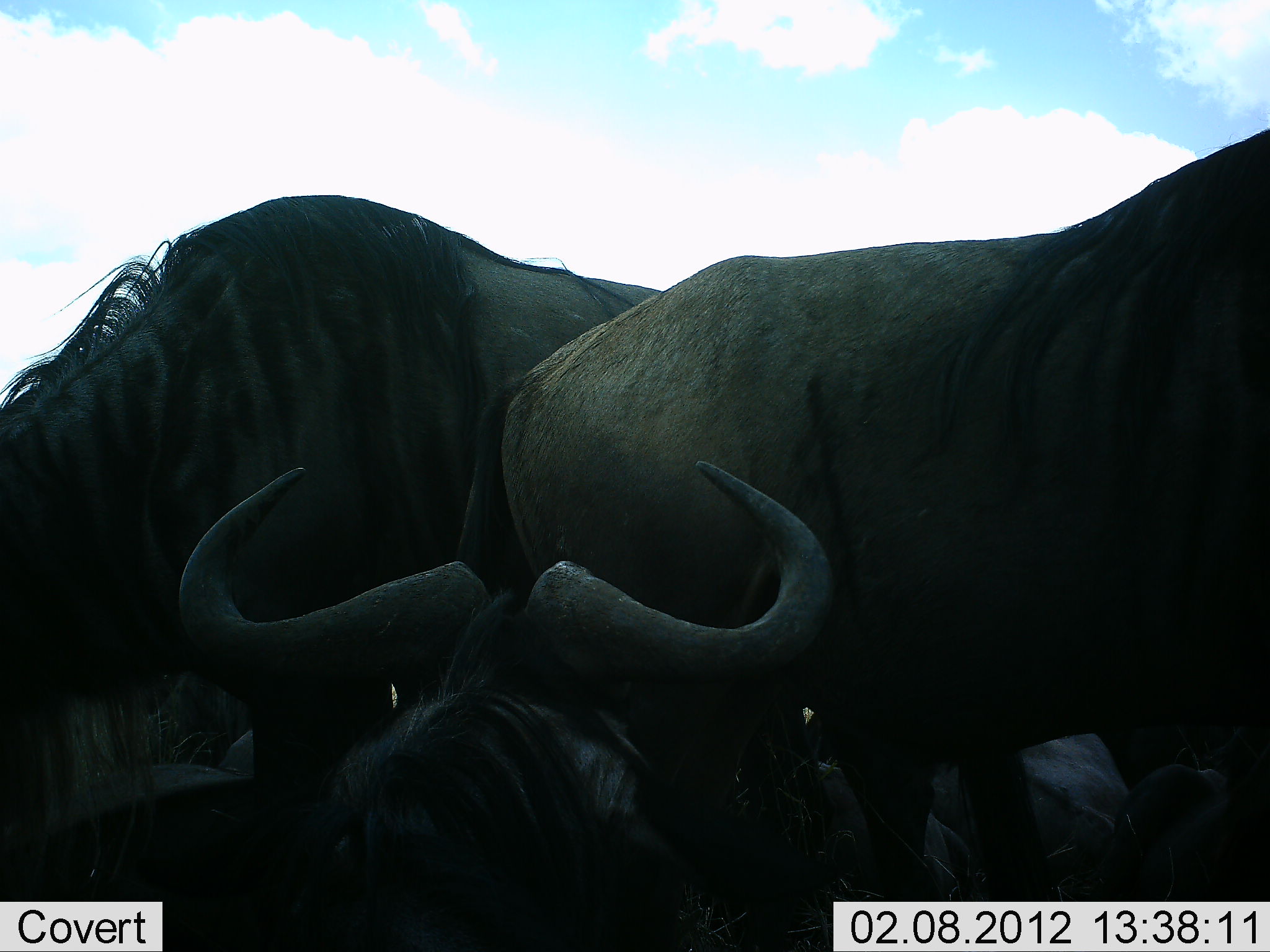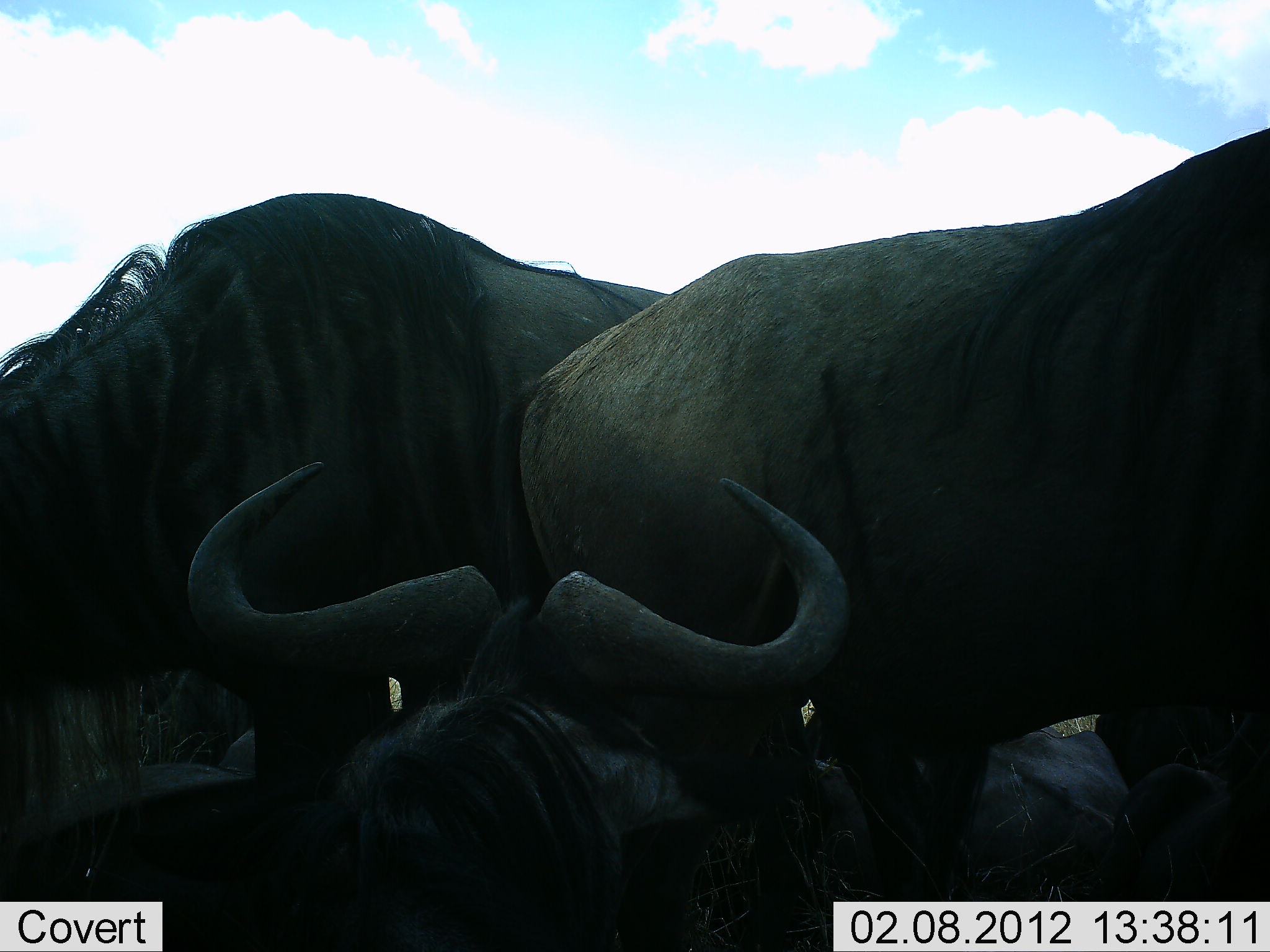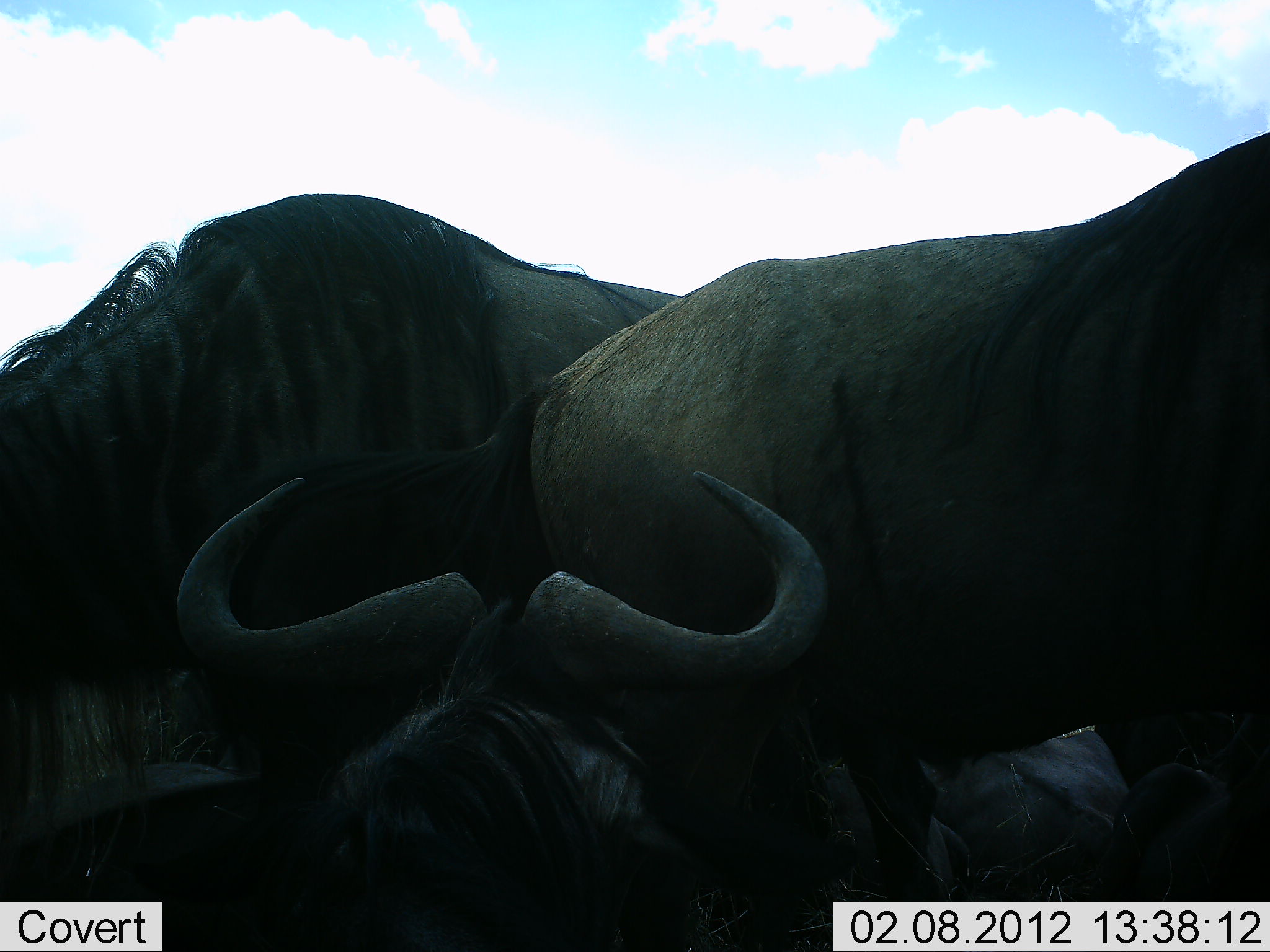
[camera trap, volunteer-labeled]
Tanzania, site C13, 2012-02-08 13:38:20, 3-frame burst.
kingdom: Animalia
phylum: Chordata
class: Mammalia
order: Artiodactyla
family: Bovidae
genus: Connochaetes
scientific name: Connochaetes taurinus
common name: blue wildebeest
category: wildebeest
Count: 4.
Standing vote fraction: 58%.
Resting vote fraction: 77%.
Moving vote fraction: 8%.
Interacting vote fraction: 8%.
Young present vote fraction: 0%.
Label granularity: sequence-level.